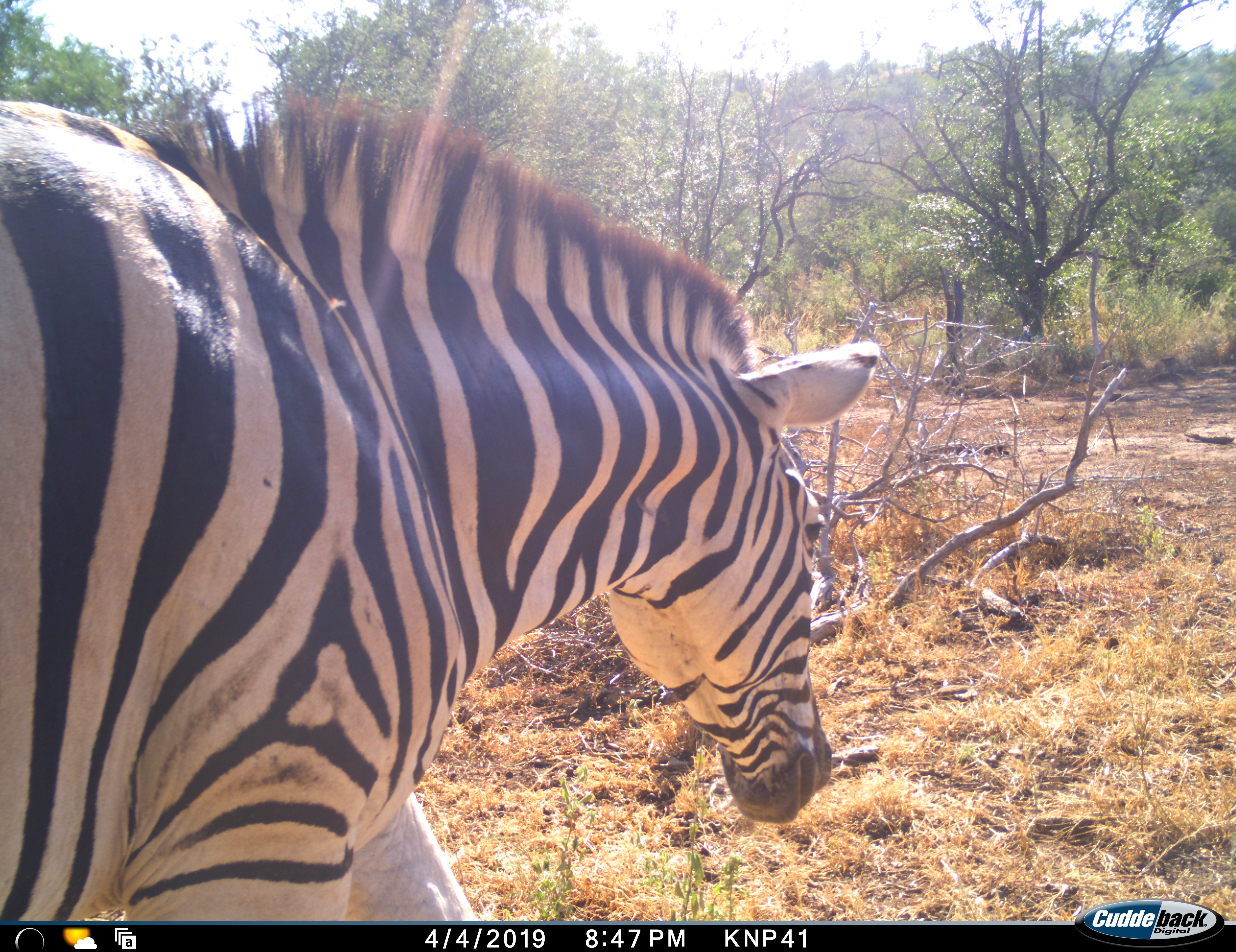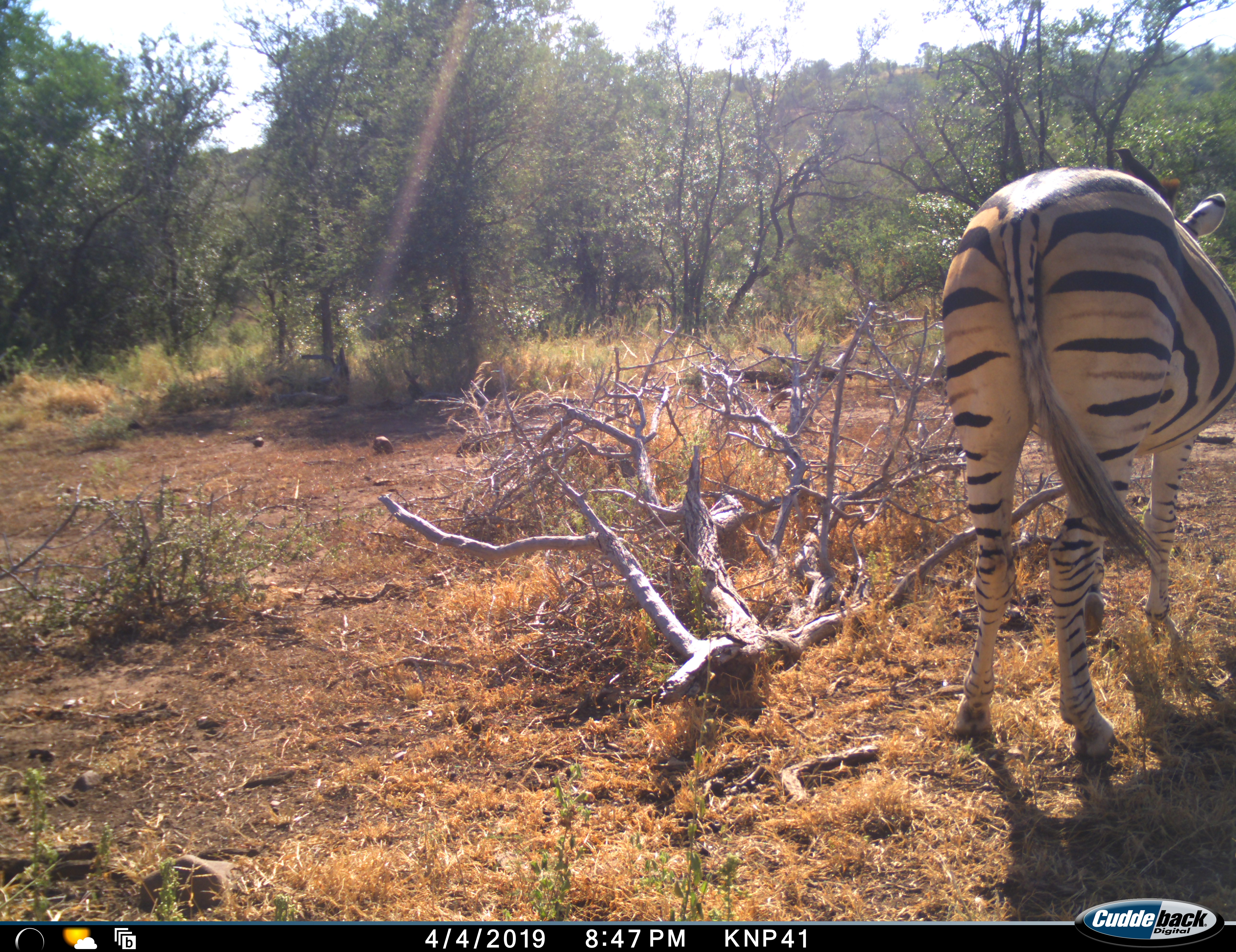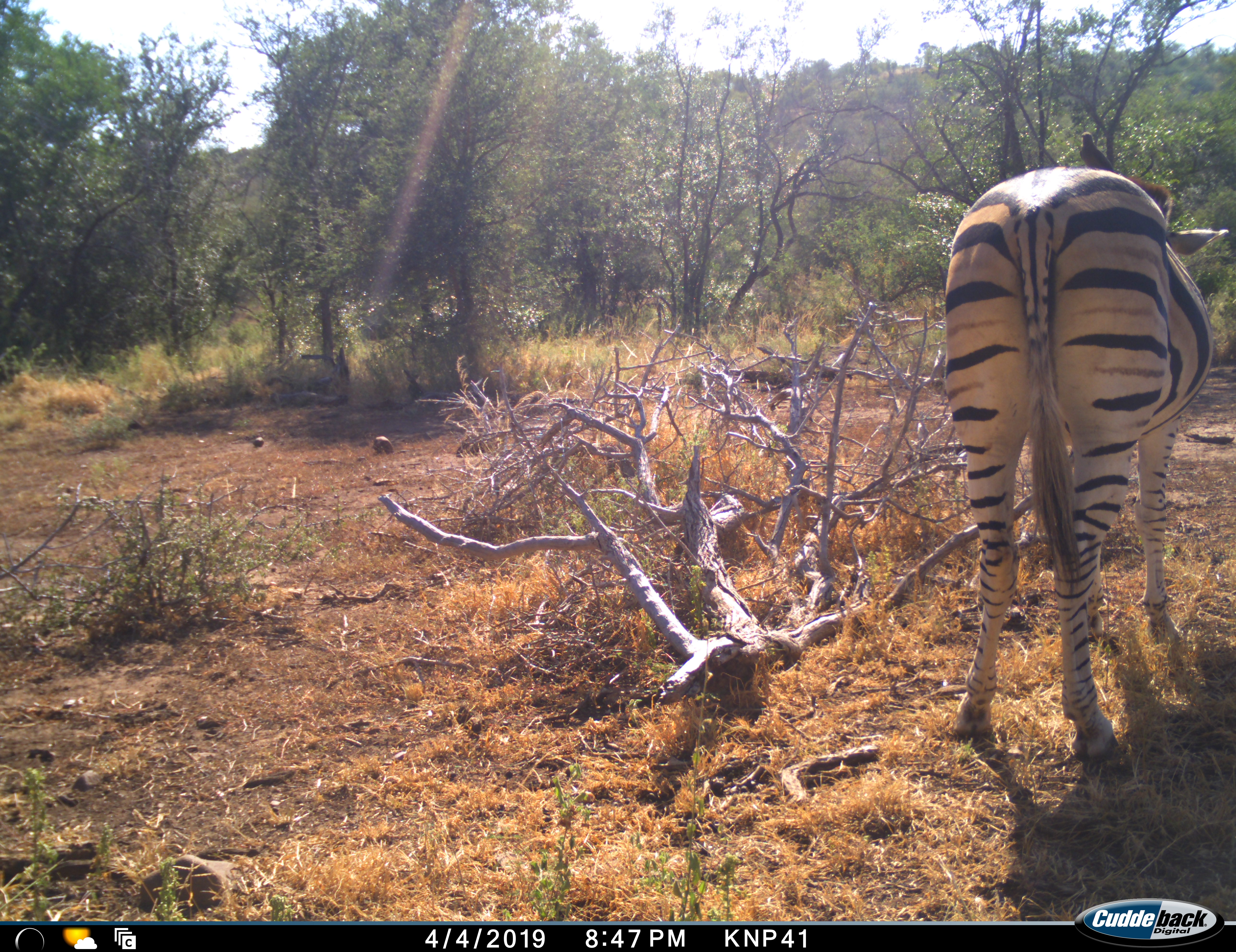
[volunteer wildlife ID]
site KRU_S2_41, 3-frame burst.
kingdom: Animalia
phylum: Chordata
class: Mammalia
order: Perissodactyla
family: Equidae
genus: Equus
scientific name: Equus quagga burchellii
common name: burchell's zebra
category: zebraburchells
Zebraburchells (burchell's zebra) (Equus quagga burchellii), count 1. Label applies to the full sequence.